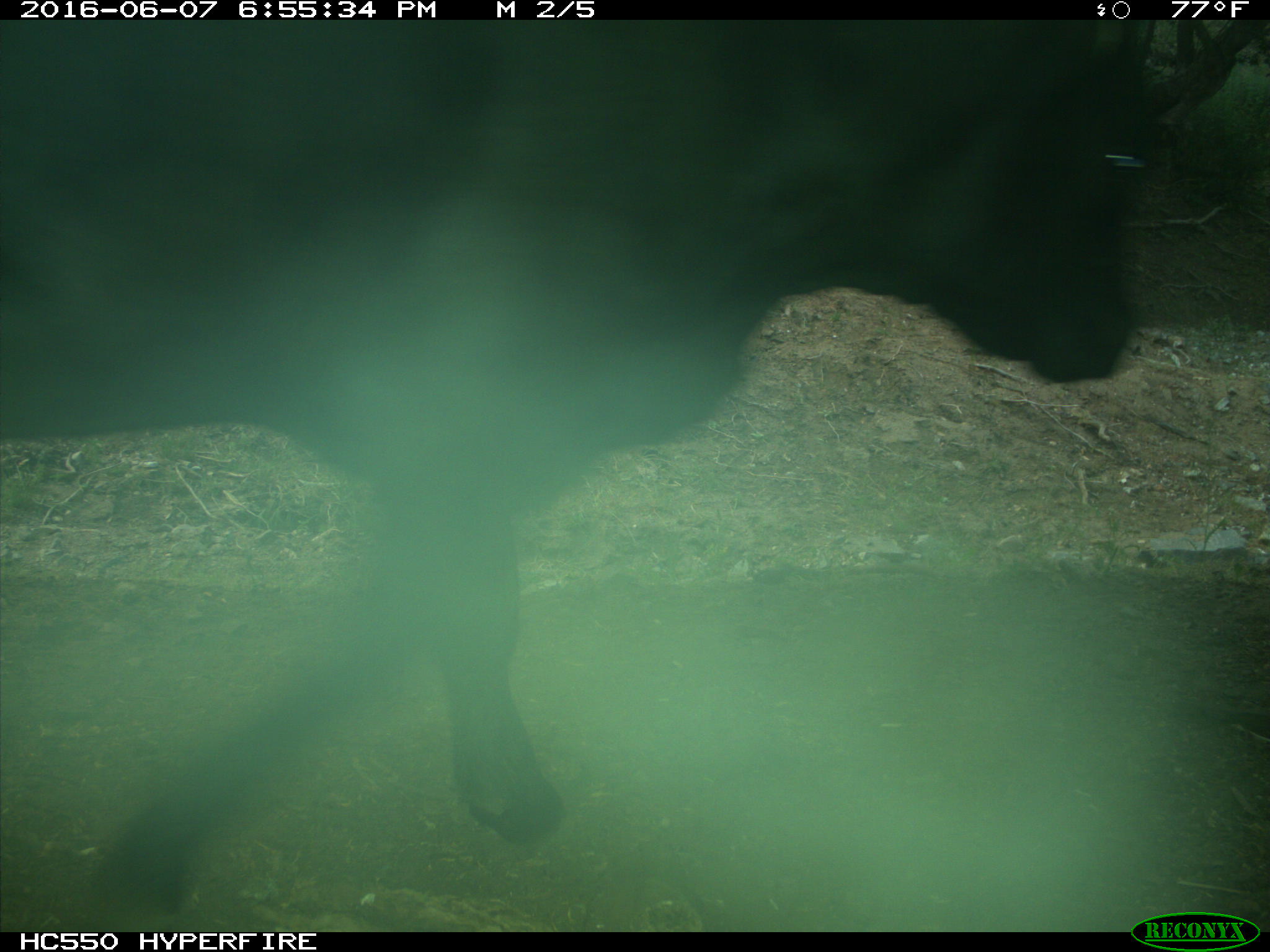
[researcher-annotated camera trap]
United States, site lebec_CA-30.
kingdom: Animalia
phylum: Chordata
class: Mammalia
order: Artiodactyla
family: Bovidae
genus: Bos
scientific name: Bos taurus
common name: domestic cow